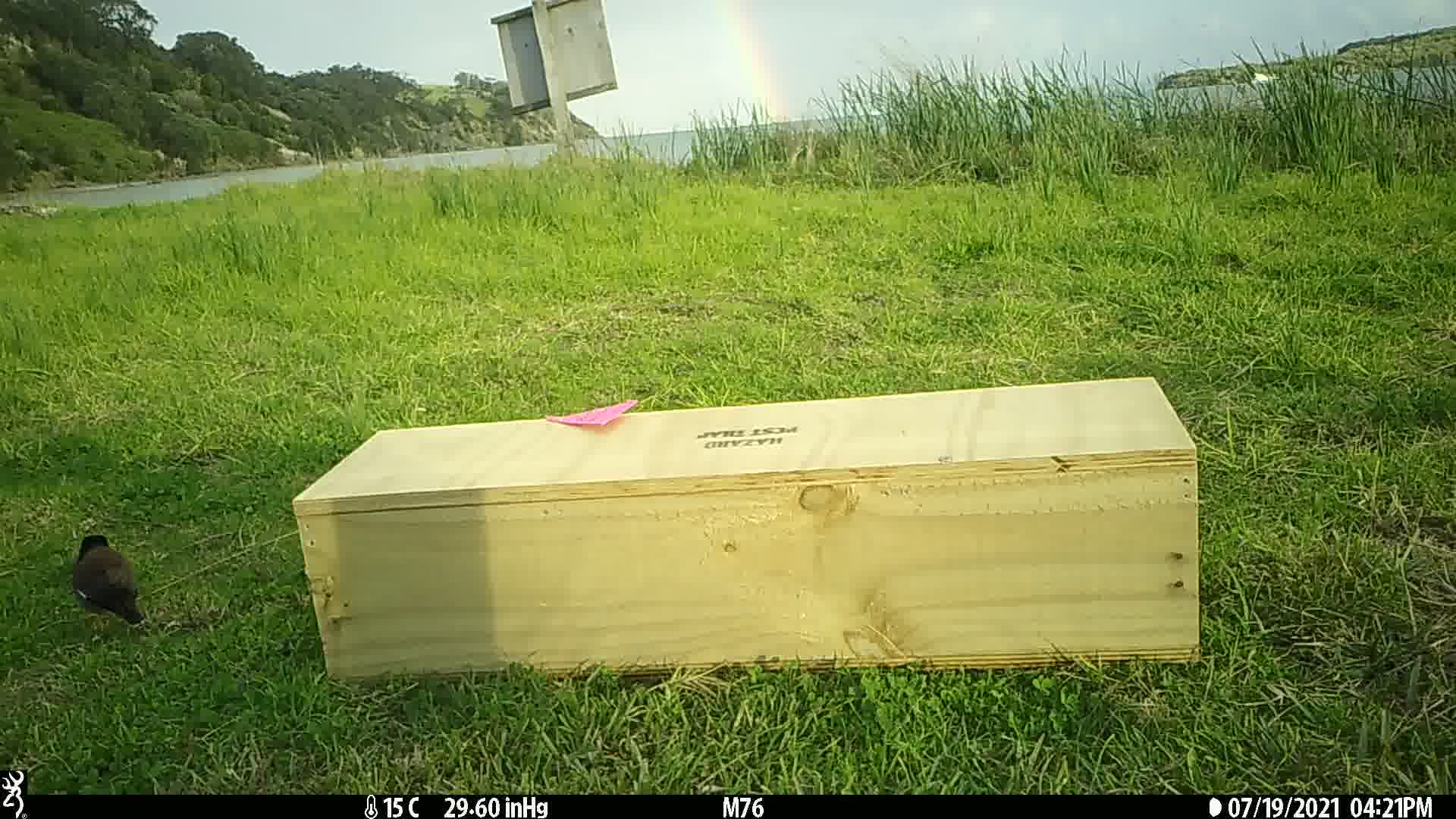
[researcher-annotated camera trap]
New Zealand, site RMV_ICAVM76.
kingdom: Animalia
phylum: Chordata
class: Aves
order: Passeriformes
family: Sturnidae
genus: Acridotheres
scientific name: Acridotheres tristis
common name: common myna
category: myna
Myna (common myna) (Acridotheres tristis).